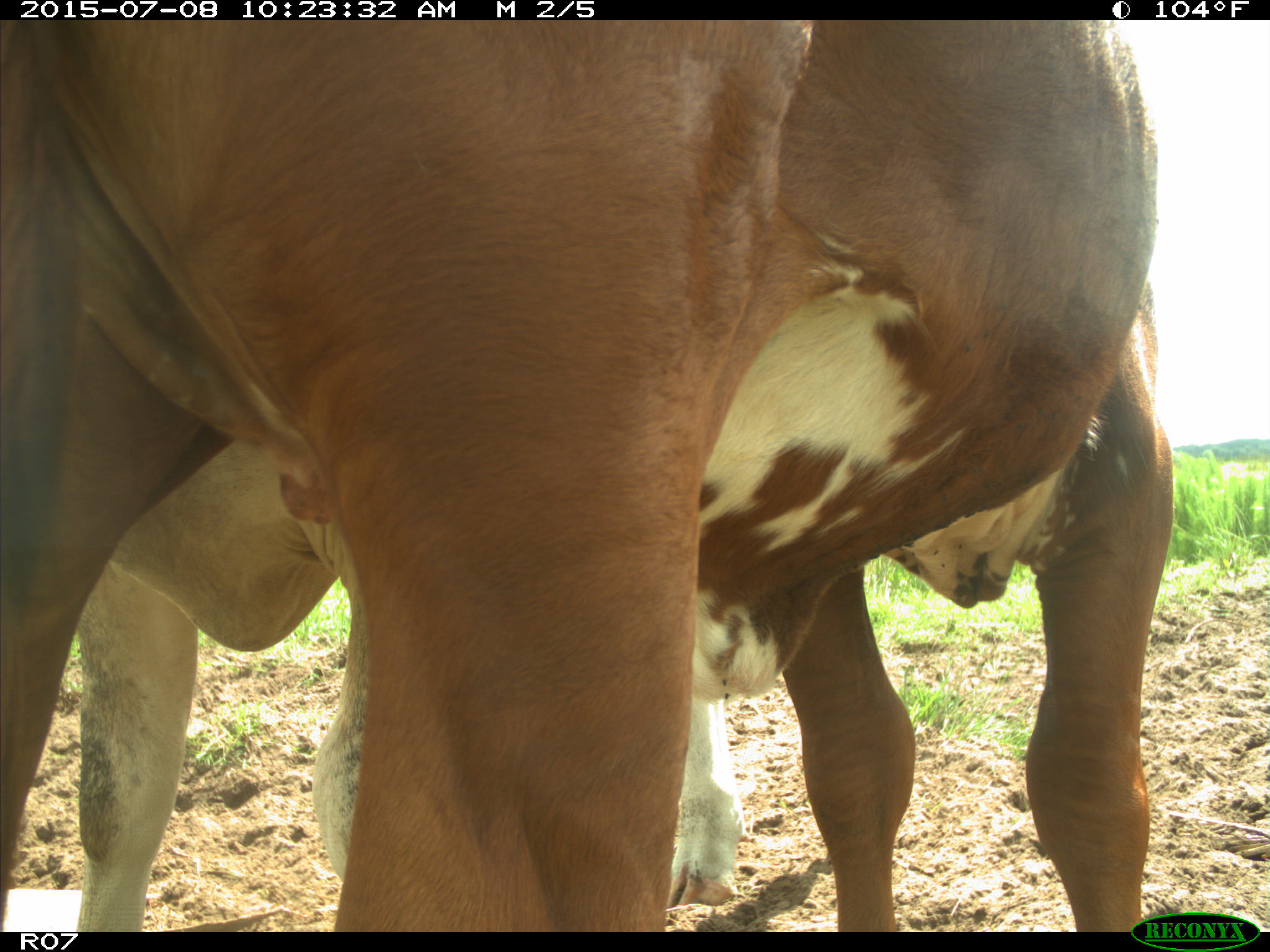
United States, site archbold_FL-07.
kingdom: Animalia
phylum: Chordata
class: Mammalia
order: Artiodactyla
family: Bovidae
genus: Bos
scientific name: Bos taurus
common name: domestic cow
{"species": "Bos taurus (domestic cow)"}